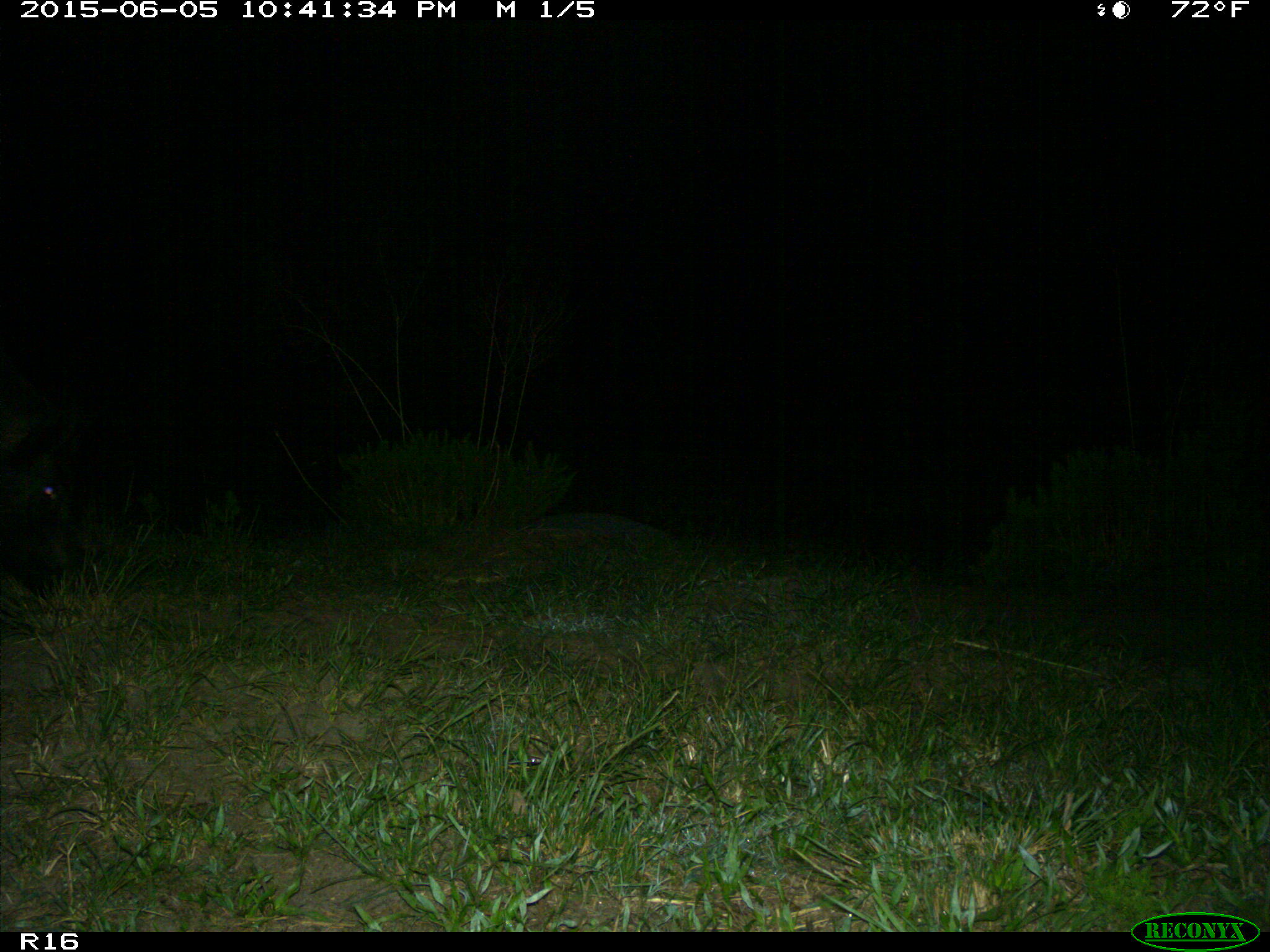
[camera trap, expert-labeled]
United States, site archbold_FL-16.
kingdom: Animalia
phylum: Chordata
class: Mammalia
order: Artiodactyla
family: Suidae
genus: Sus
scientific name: Sus scrofa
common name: wild boar